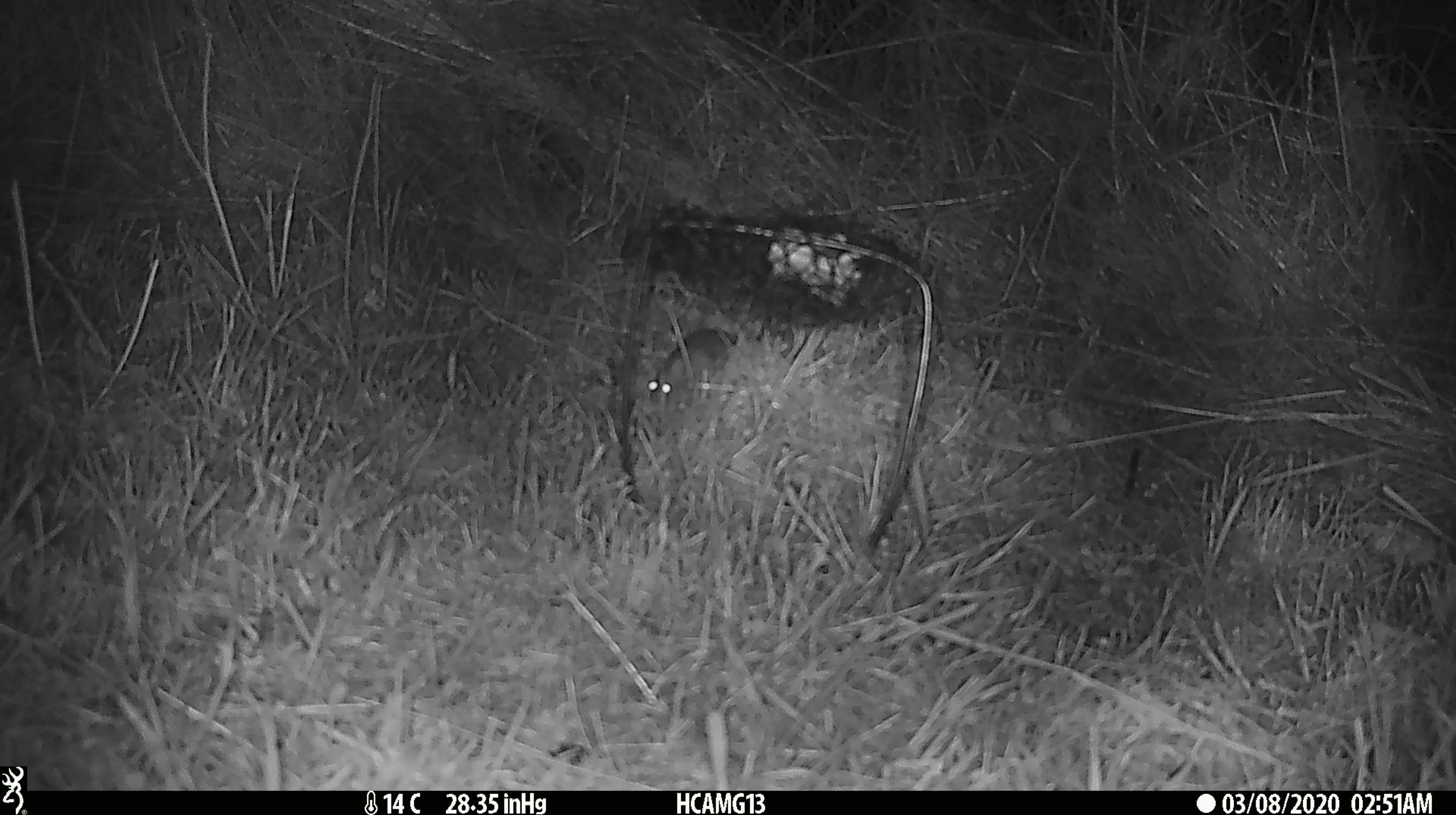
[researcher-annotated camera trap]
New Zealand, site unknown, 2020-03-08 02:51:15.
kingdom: Animalia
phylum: Chordata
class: Mammalia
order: Rodentia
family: Muridae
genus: Mus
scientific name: Mus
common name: mouse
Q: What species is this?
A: Mouse (Mus).